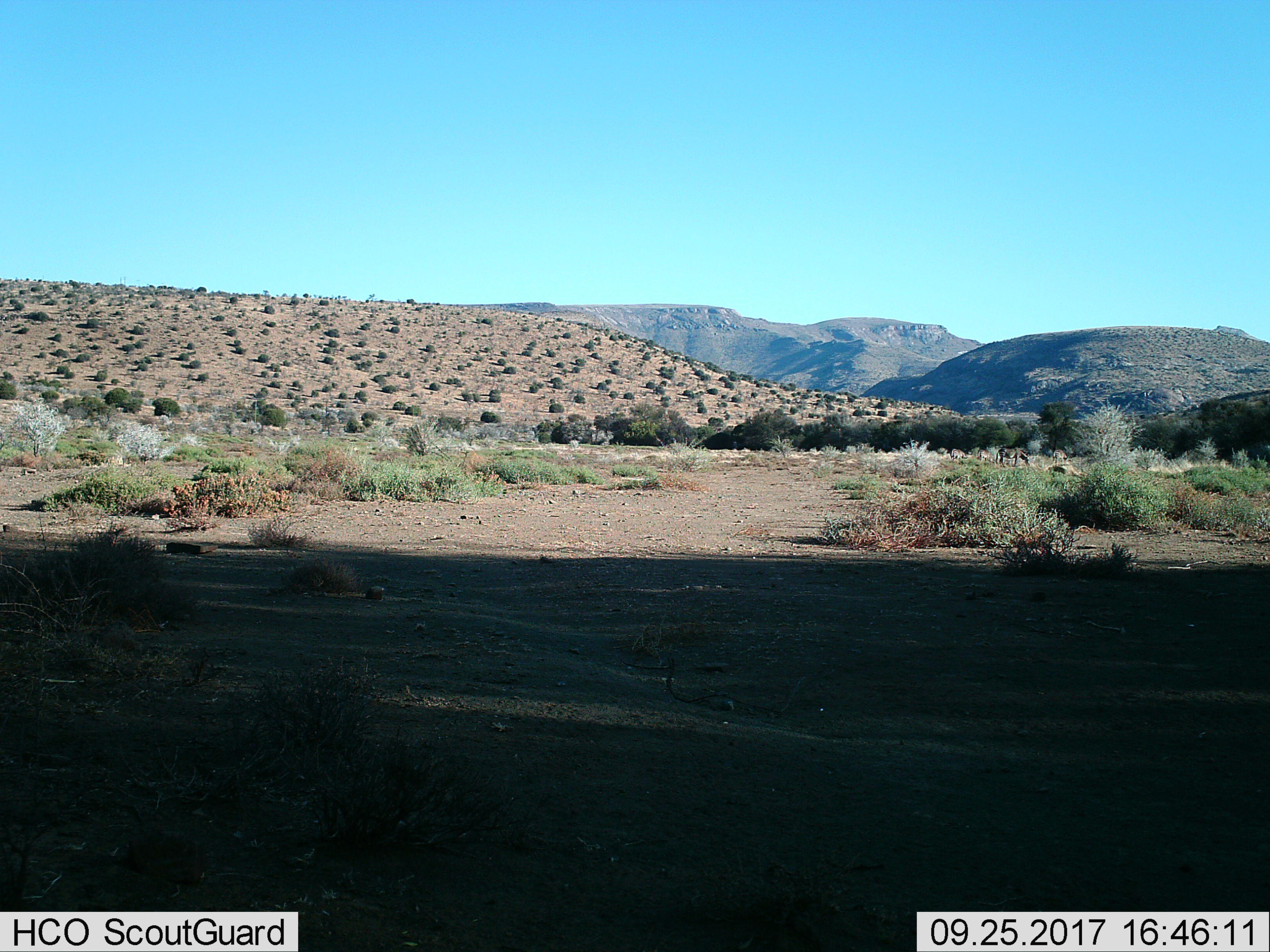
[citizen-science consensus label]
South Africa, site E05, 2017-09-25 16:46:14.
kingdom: Animalia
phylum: Chordata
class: Mammalia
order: Perissodactyla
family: Equidae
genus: Equus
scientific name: Equus zebra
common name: mountain zebra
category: zebramountain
Zebramountain (mountain zebra) (Equus zebra), count 4. Behavior (volunteer vote fractions): standing 25%, resting 0%, moving 25%, interacting 0%. Young present (vote fraction): 0%. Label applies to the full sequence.